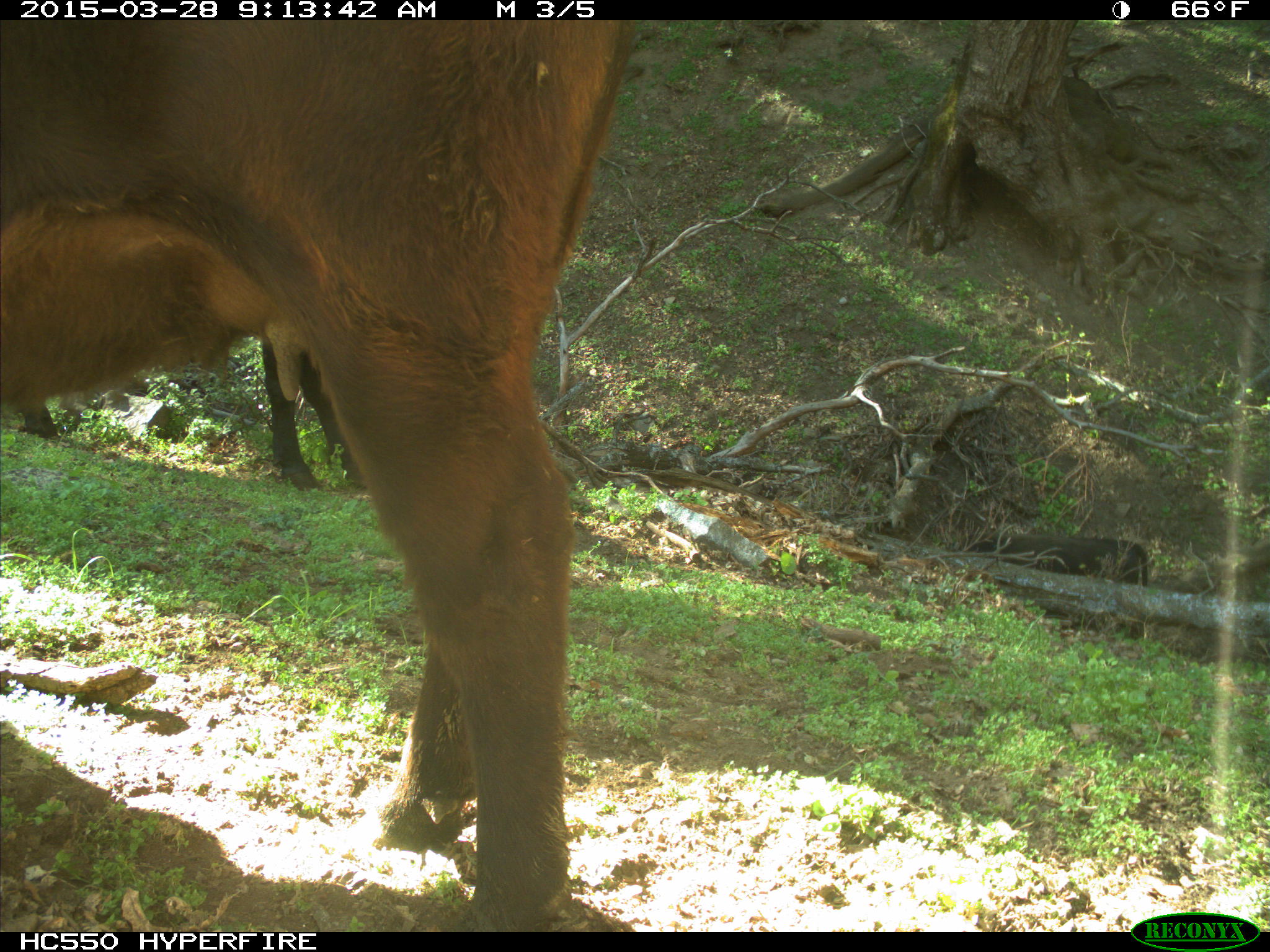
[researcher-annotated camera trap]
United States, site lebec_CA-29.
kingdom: Animalia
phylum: Chordata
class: Mammalia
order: Artiodactyla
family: Bovidae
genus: Bos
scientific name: Bos taurus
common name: domestic cow